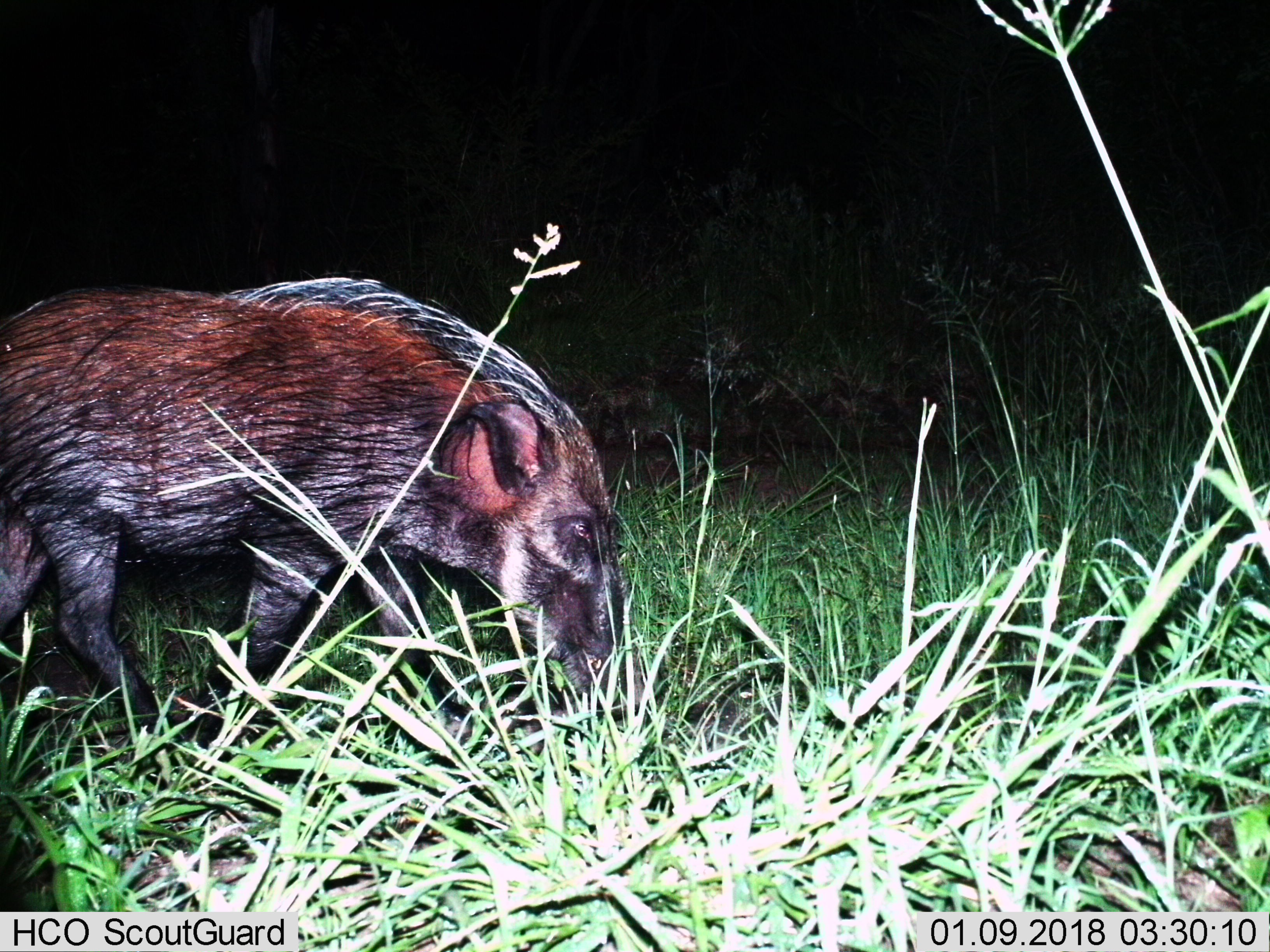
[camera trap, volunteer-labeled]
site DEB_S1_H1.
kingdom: Animalia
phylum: Chordata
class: Mammalia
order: Artiodactyla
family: Suidae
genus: Potamochoerus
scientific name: Potamochoerus larvatus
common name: bushpig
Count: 1.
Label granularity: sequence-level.